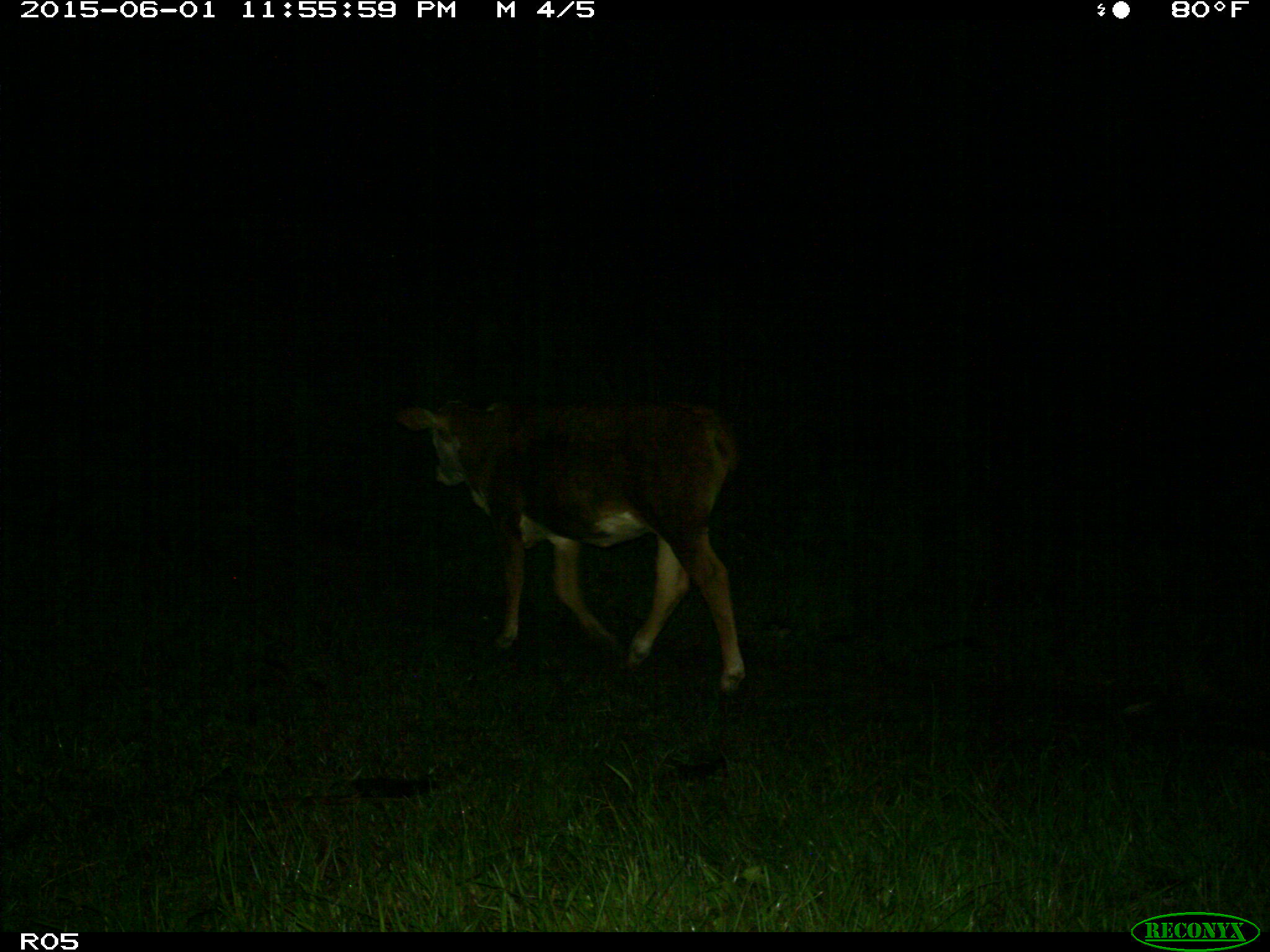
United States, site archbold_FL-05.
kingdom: Animalia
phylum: Chordata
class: Mammalia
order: Artiodactyla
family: Bovidae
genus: Bos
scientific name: Bos taurus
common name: domestic cow